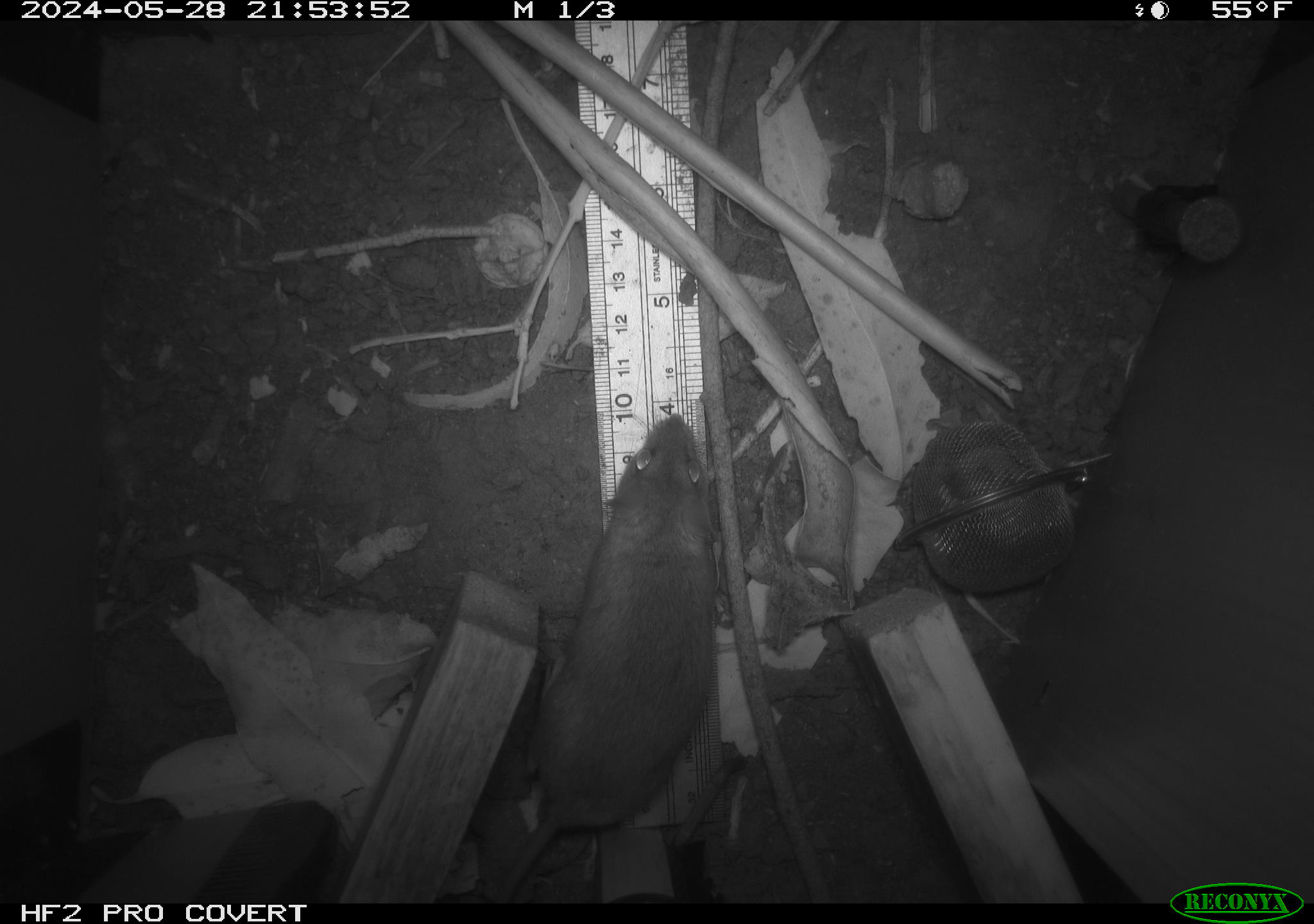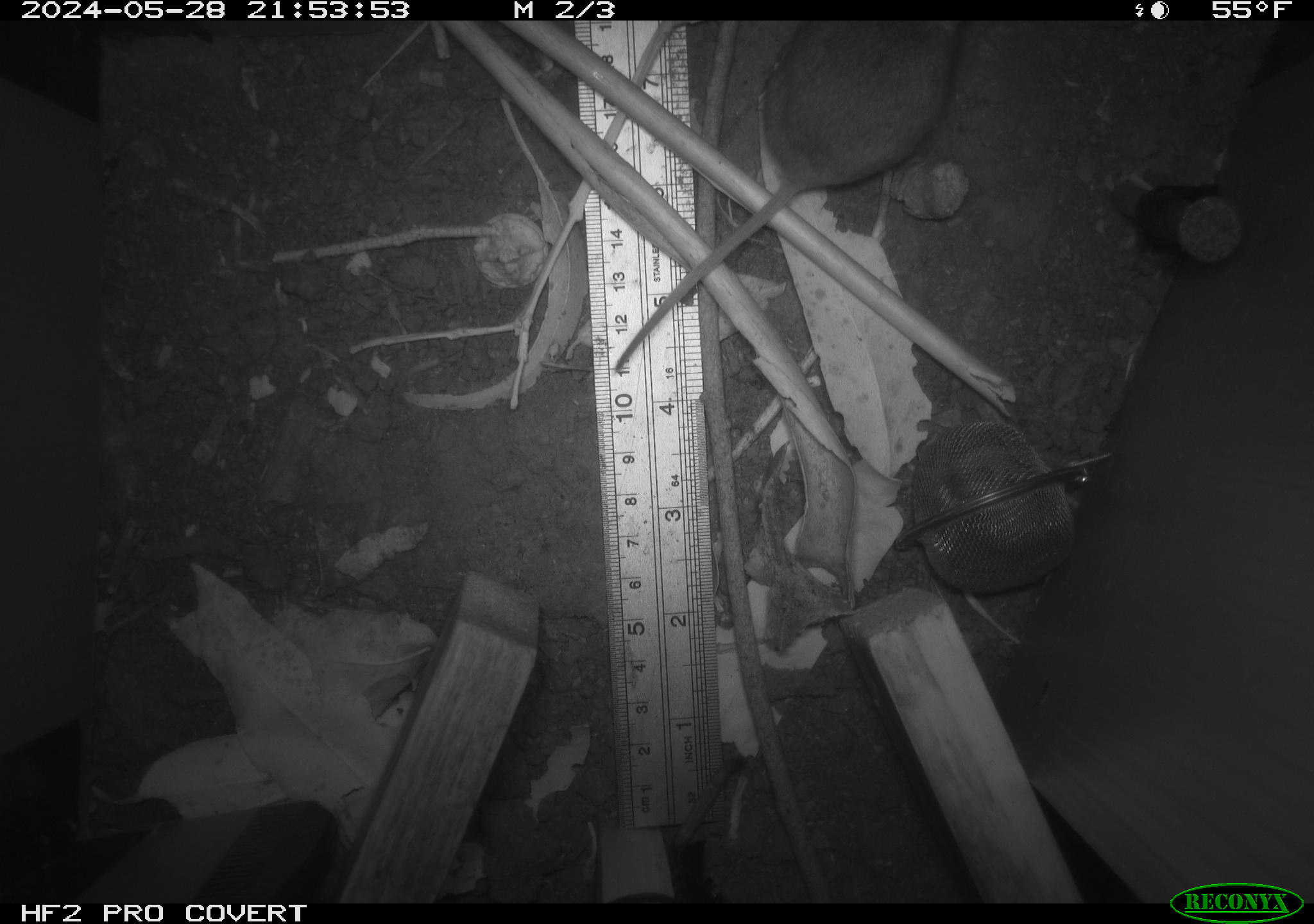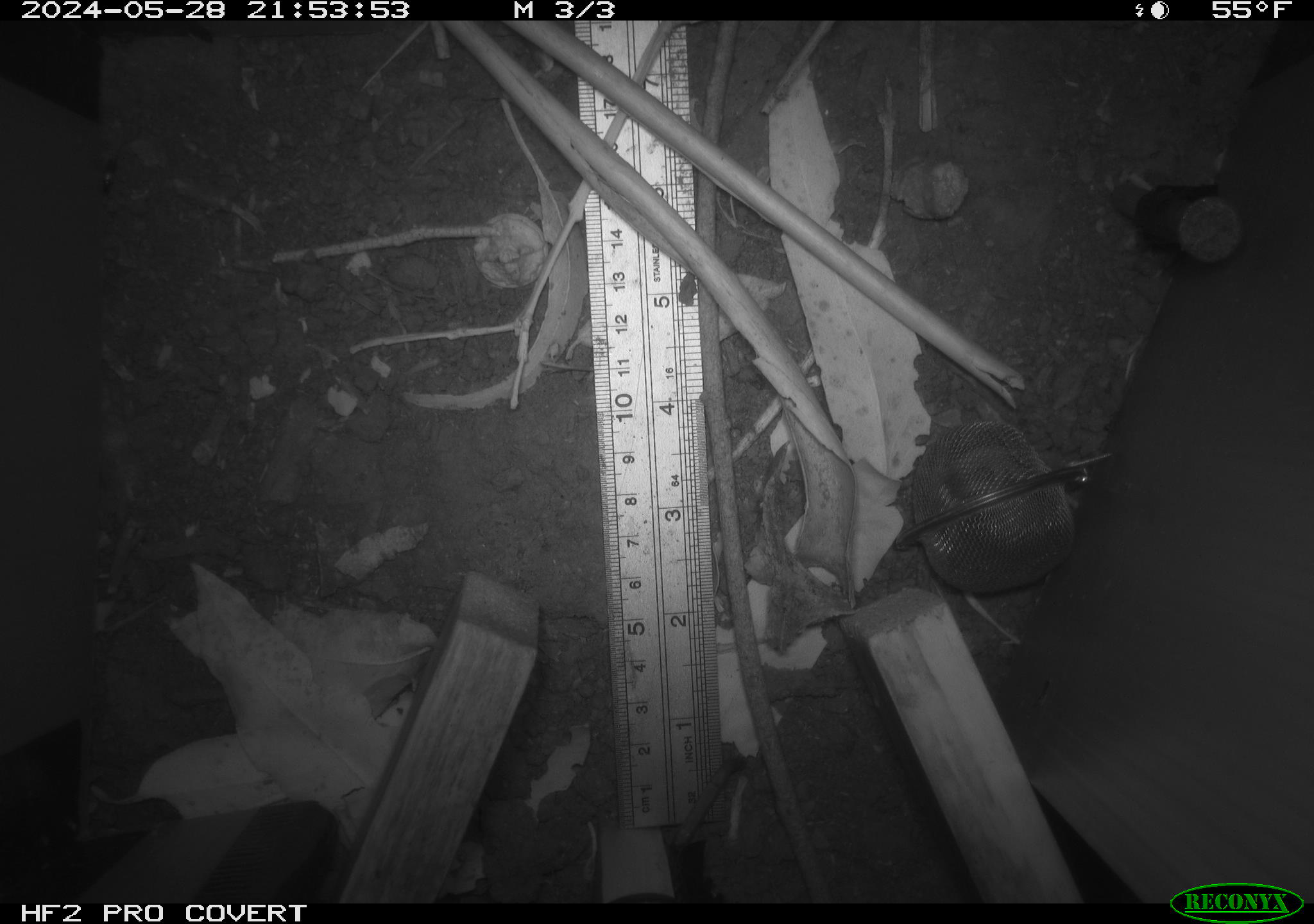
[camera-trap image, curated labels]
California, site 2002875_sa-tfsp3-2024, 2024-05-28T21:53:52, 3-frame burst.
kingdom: Animalia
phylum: Chordata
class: Mammalia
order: Rodentia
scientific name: Rodentia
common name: rodent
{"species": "rodent (Rodentia)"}